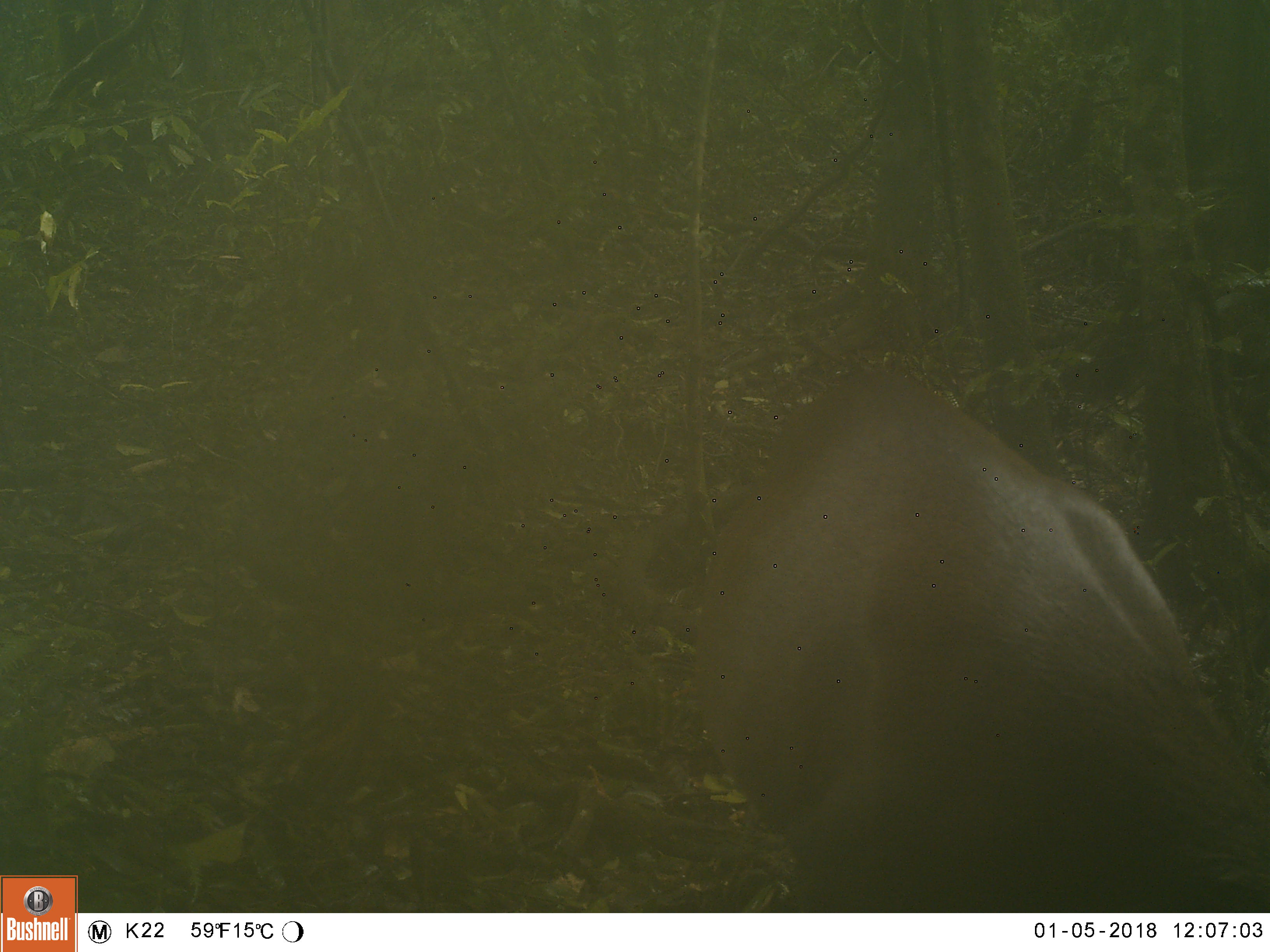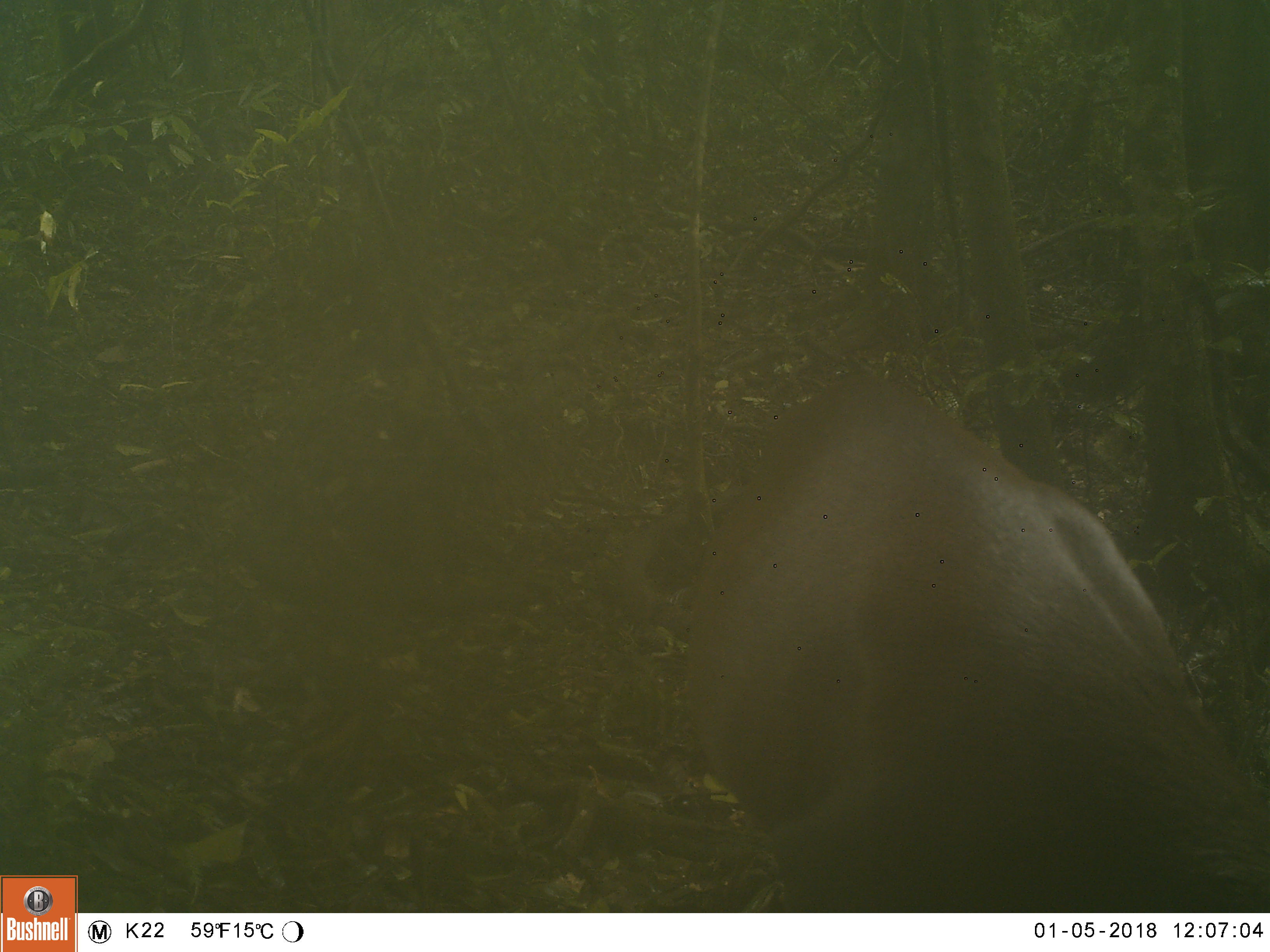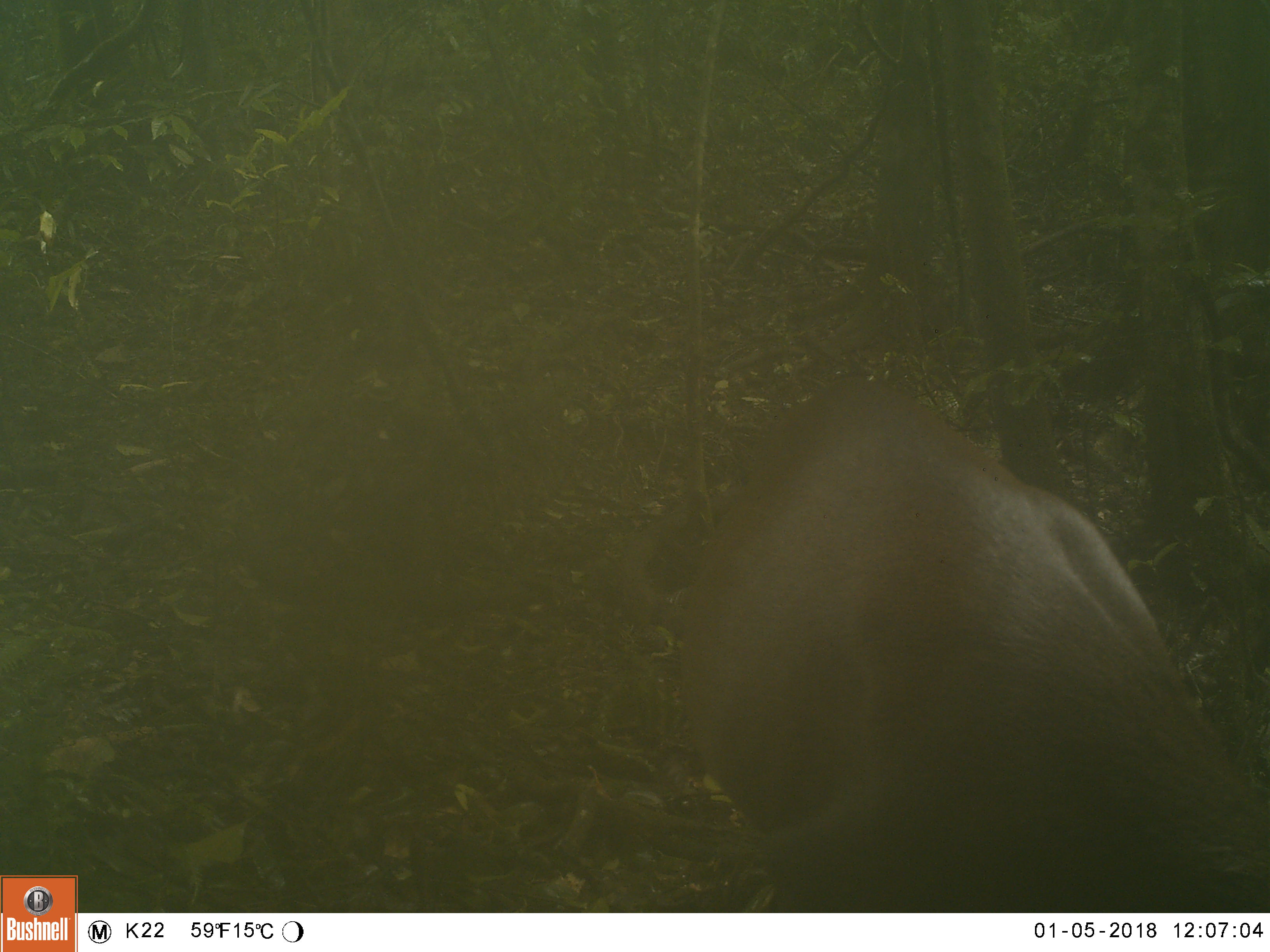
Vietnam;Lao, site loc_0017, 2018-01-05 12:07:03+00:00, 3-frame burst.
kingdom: Animalia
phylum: Chordata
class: Mammalia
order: Artiodactyla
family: Cervidae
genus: Muntiacus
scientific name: Muntiacus rooseveltorum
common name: roosevelt's muntjac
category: roosevelts muntjac group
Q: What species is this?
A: Roosevelts muntjac group (roosevelt's muntjac) (Muntiacus rooseveltorum).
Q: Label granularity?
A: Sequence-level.